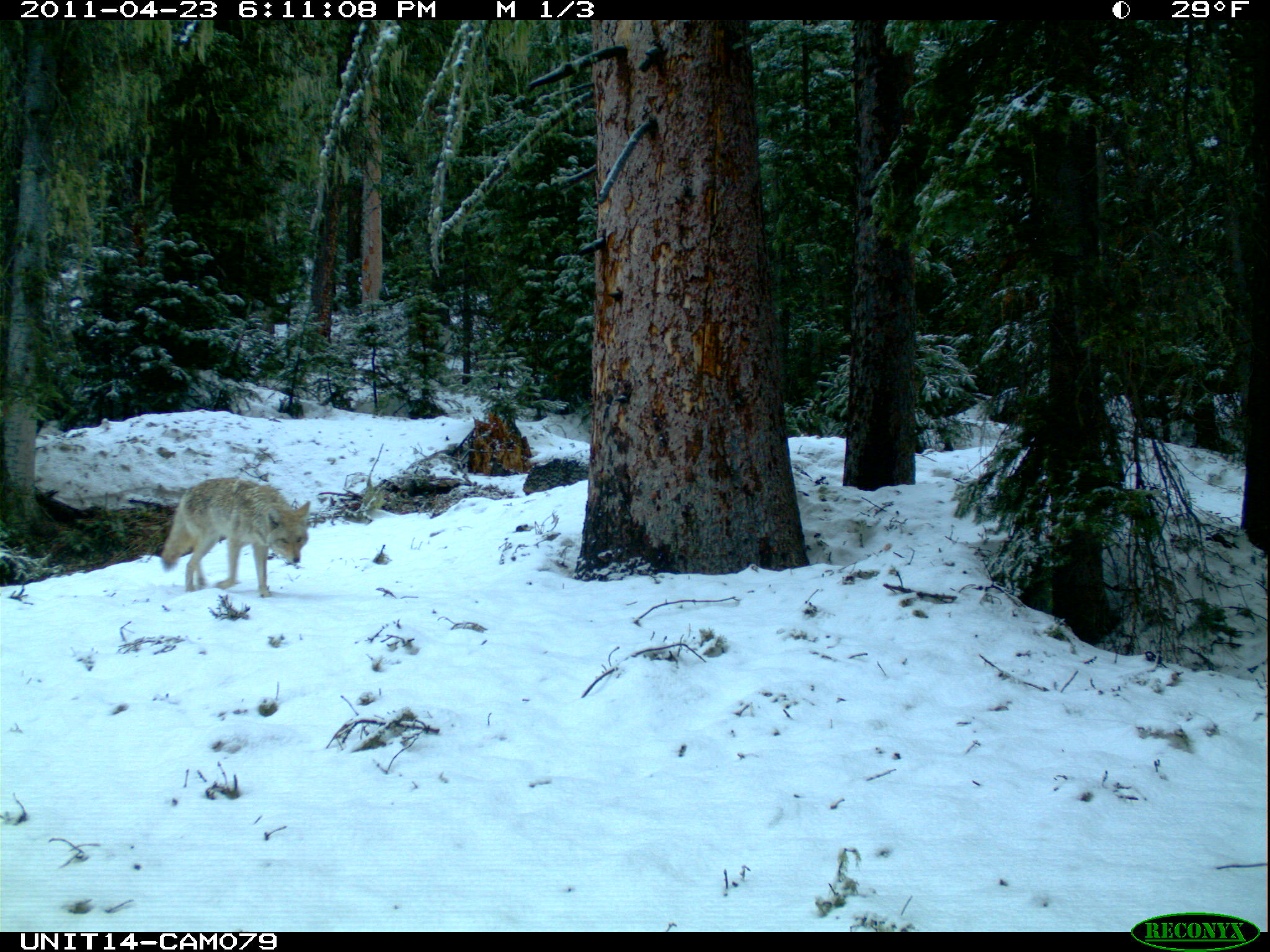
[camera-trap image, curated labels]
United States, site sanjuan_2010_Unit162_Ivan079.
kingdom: Animalia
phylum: Chordata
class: Mammalia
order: Carnivora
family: Canidae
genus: Canis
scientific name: Canis latrans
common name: coyote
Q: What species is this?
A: Canis latrans (coyote).